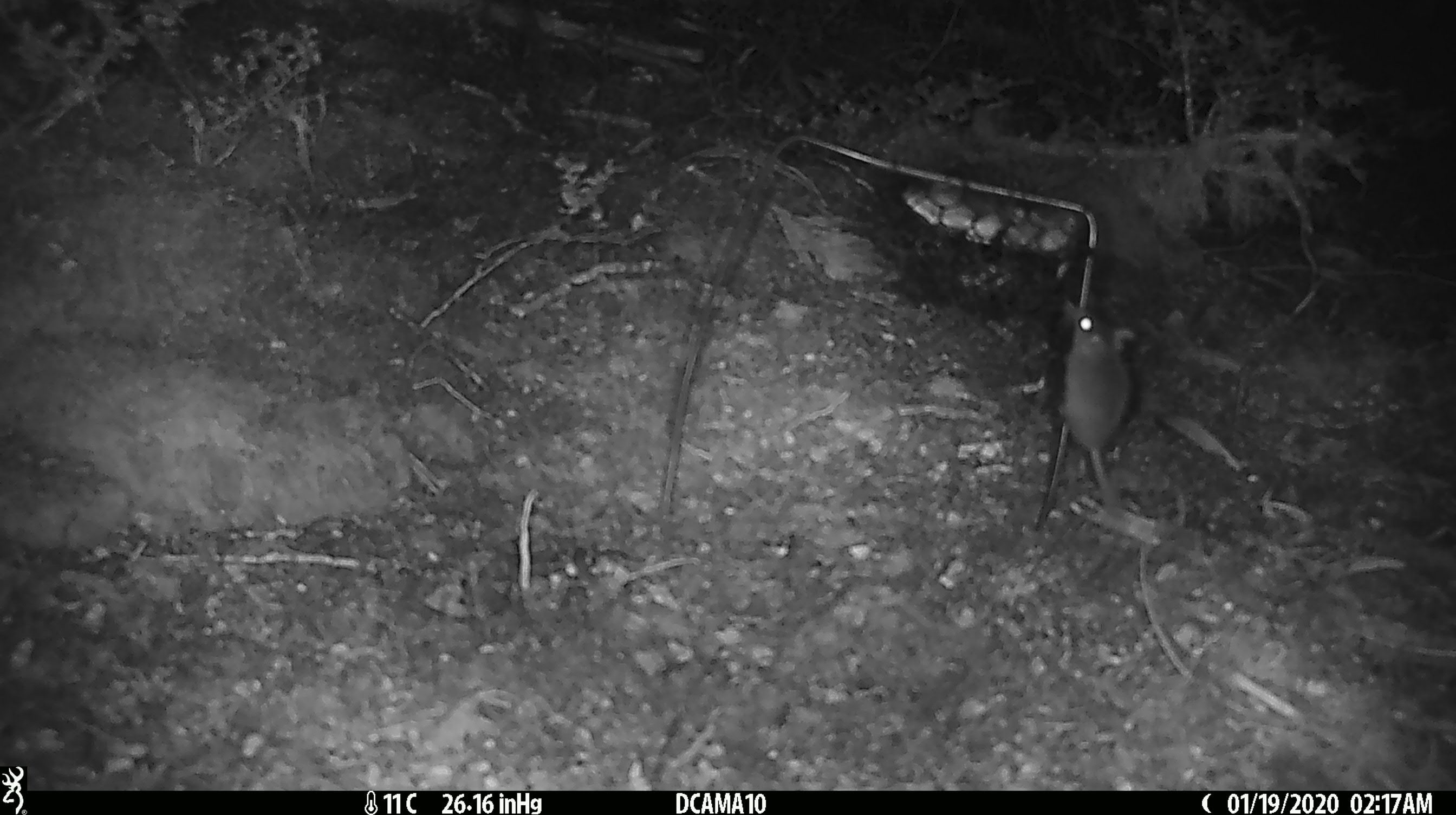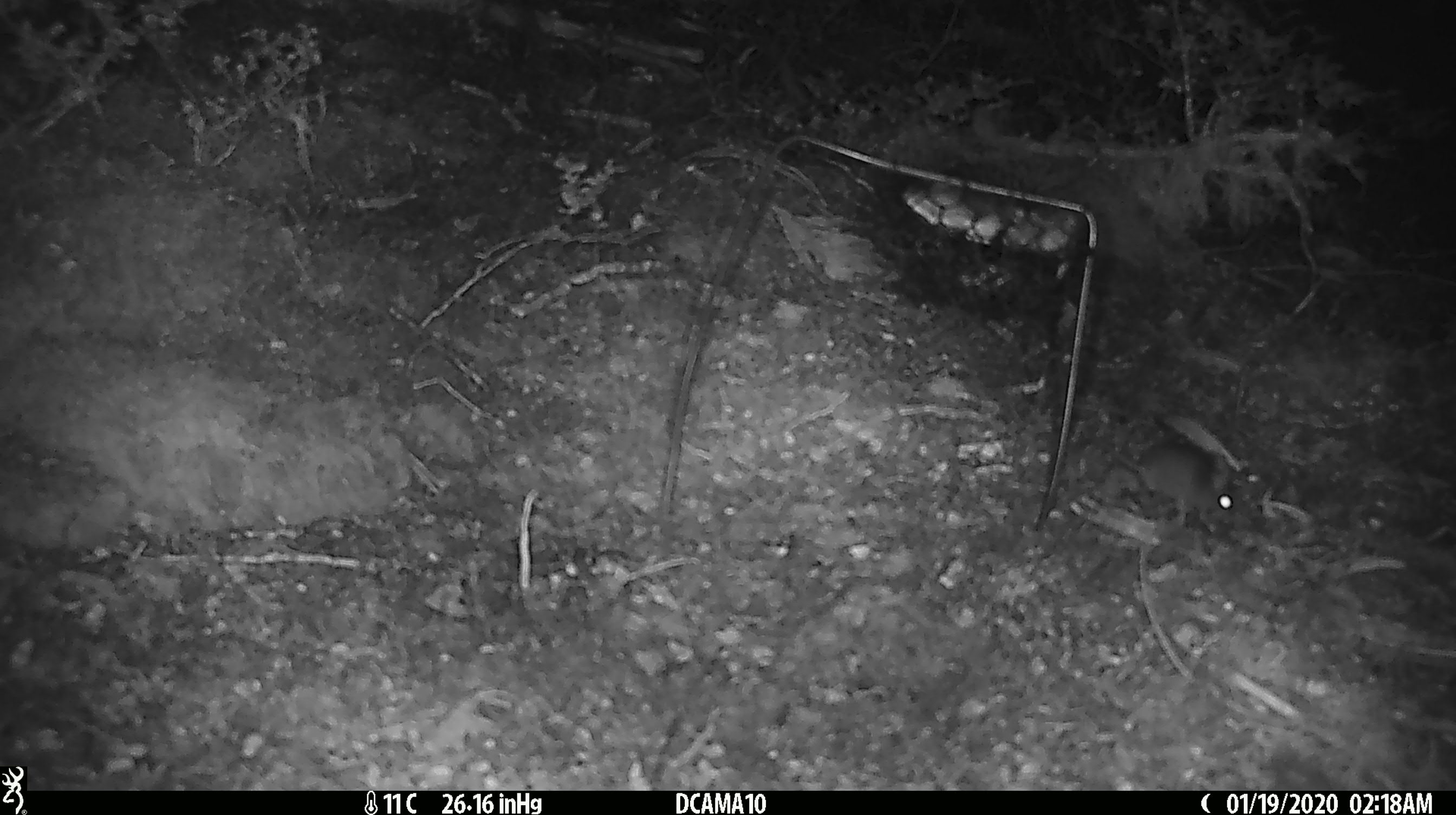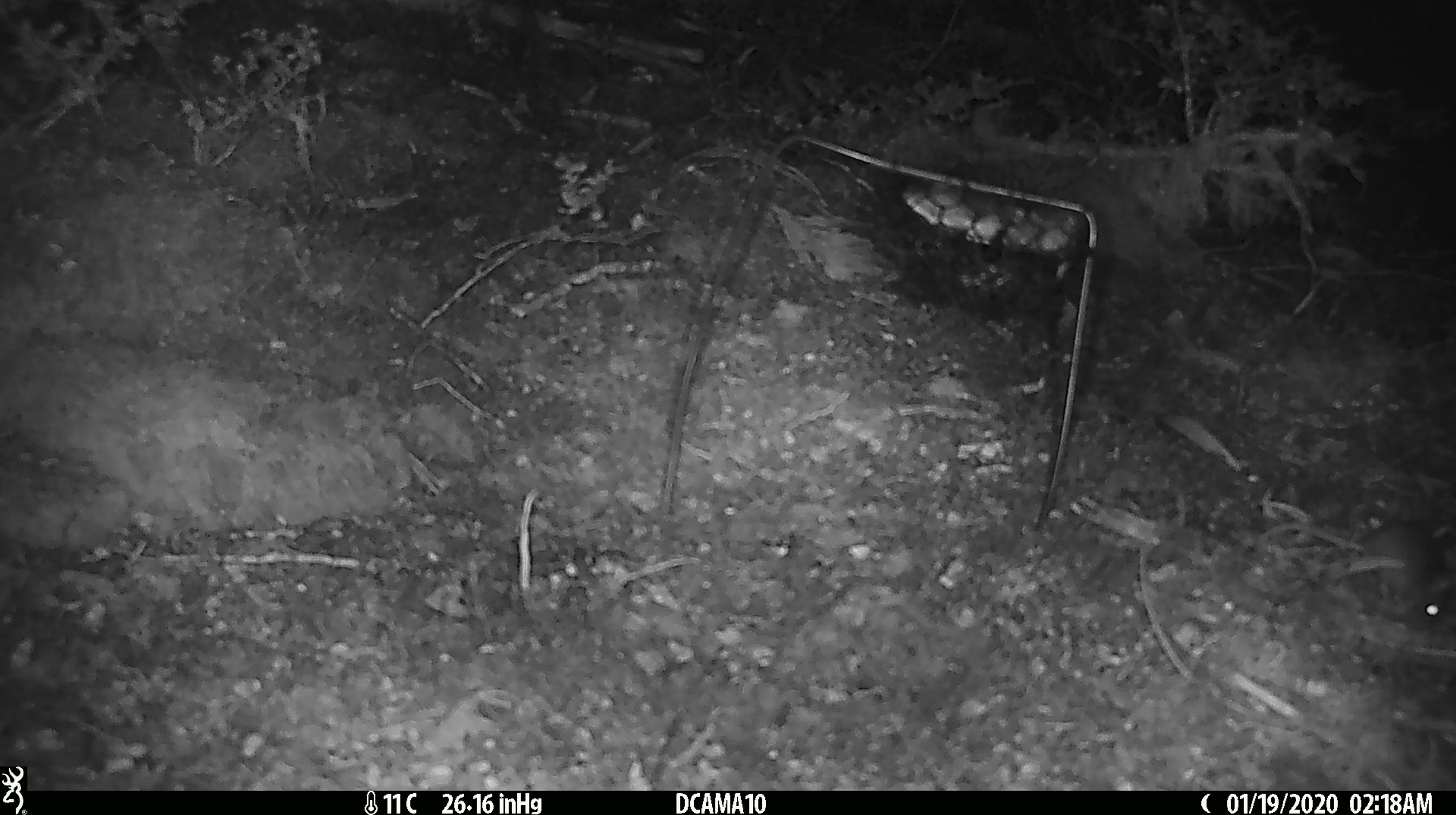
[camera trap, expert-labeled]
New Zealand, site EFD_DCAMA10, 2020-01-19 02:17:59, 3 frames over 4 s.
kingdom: Animalia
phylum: Chordata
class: Mammalia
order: Rodentia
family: Muridae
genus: Mus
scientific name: Mus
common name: mouse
Mouse (Mus).